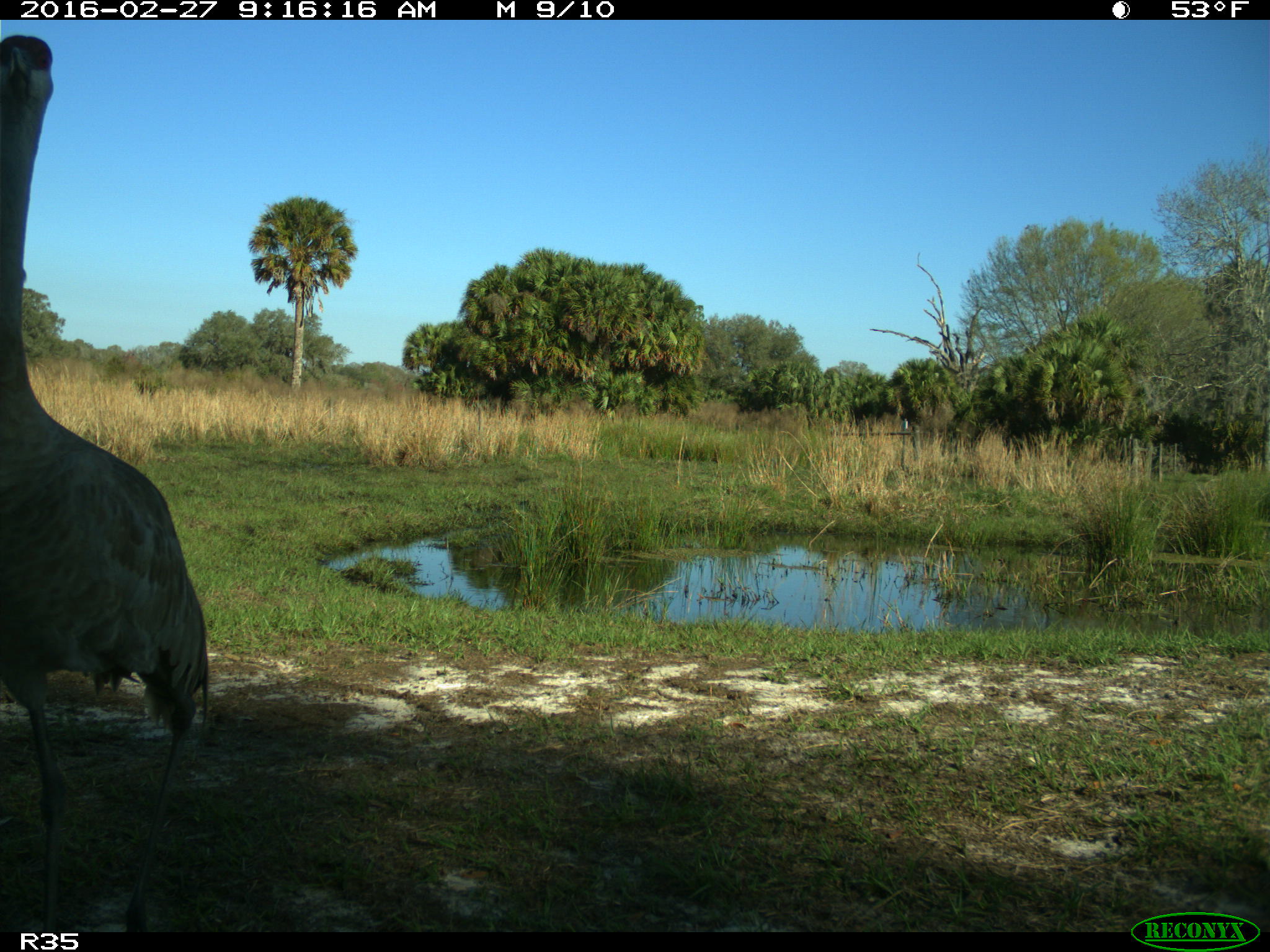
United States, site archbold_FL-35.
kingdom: Animalia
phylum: Chordata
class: Aves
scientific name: Aves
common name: birds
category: unidentified bird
Unidentified bird (birds) (Aves).